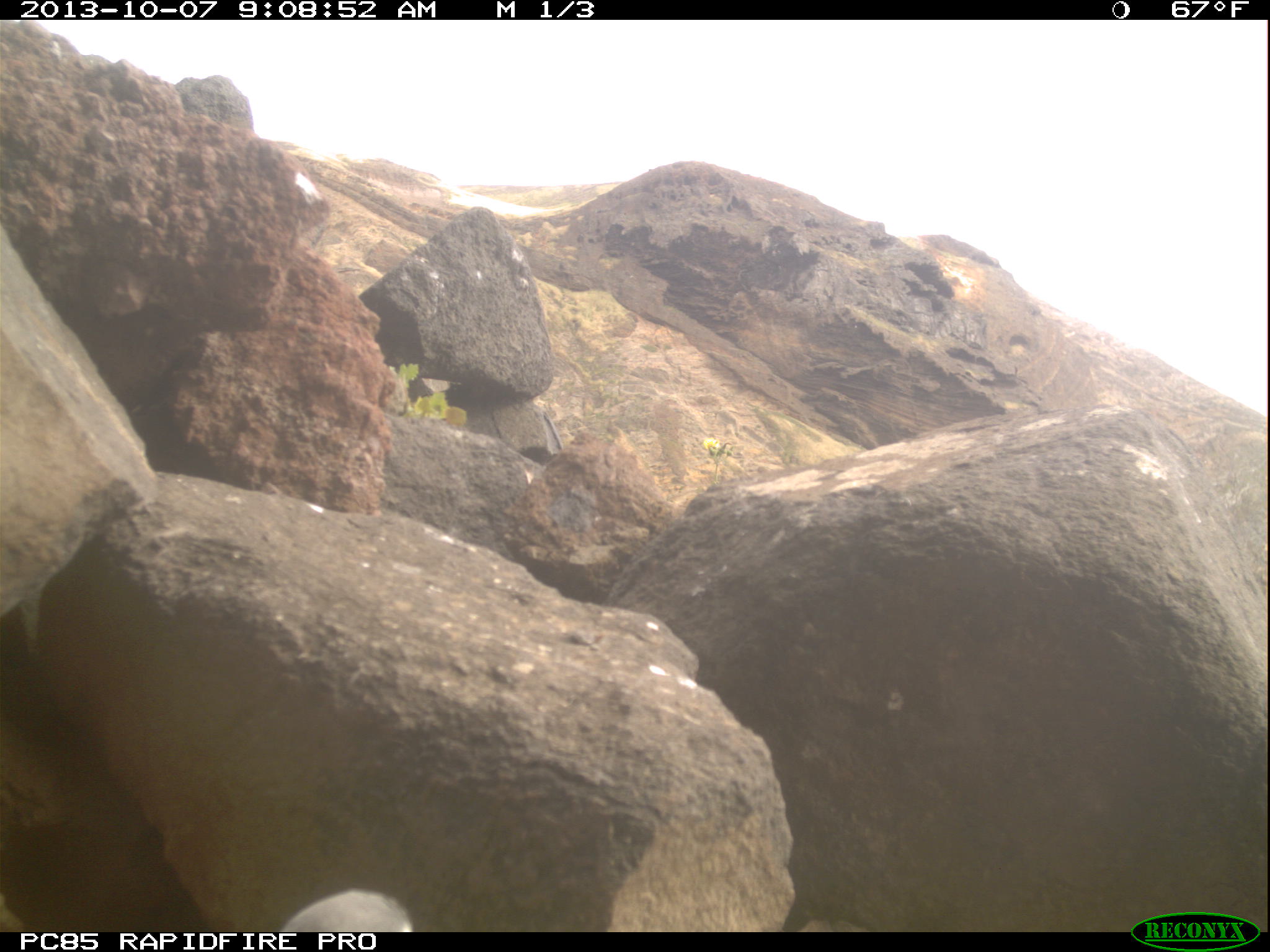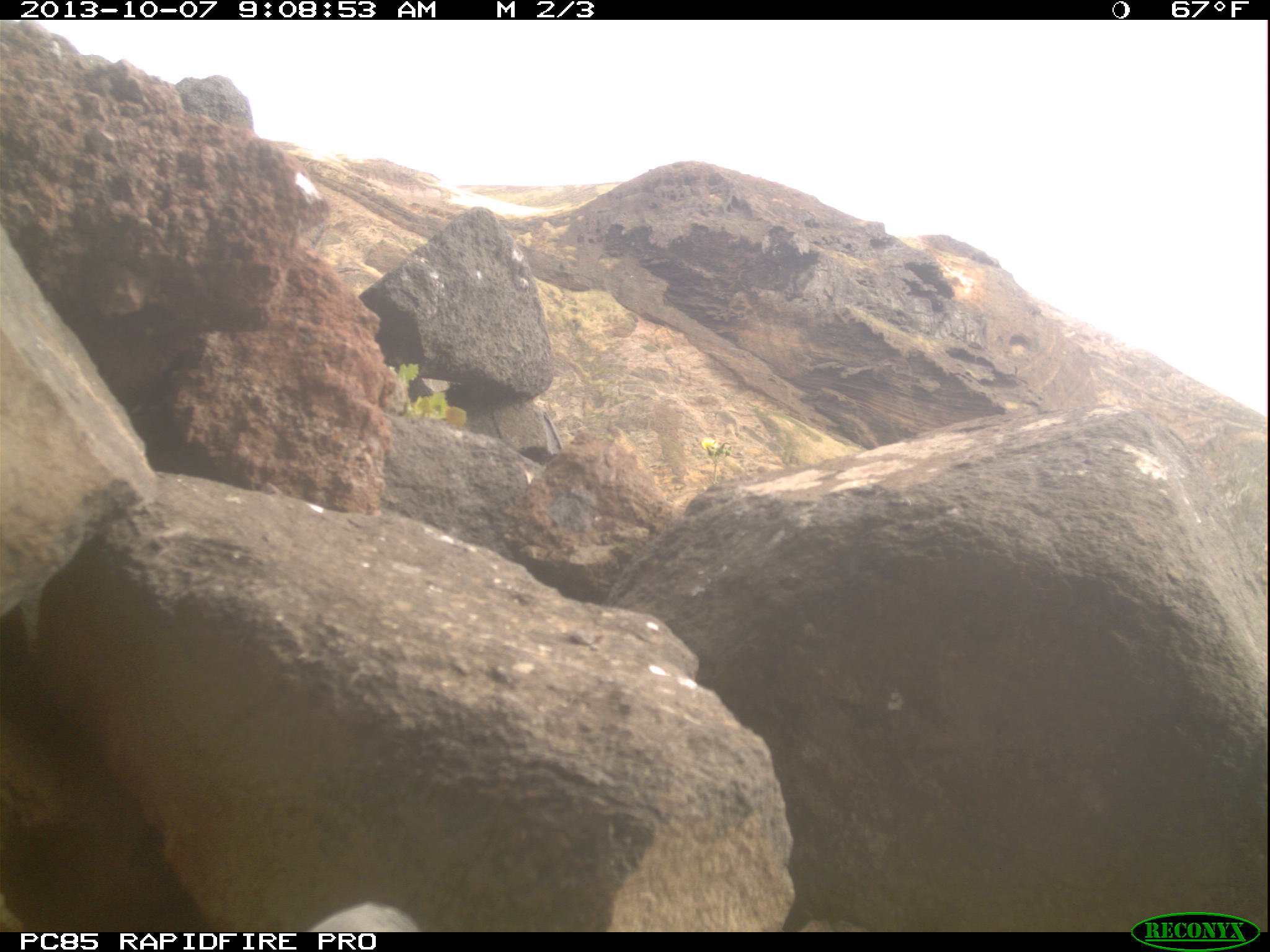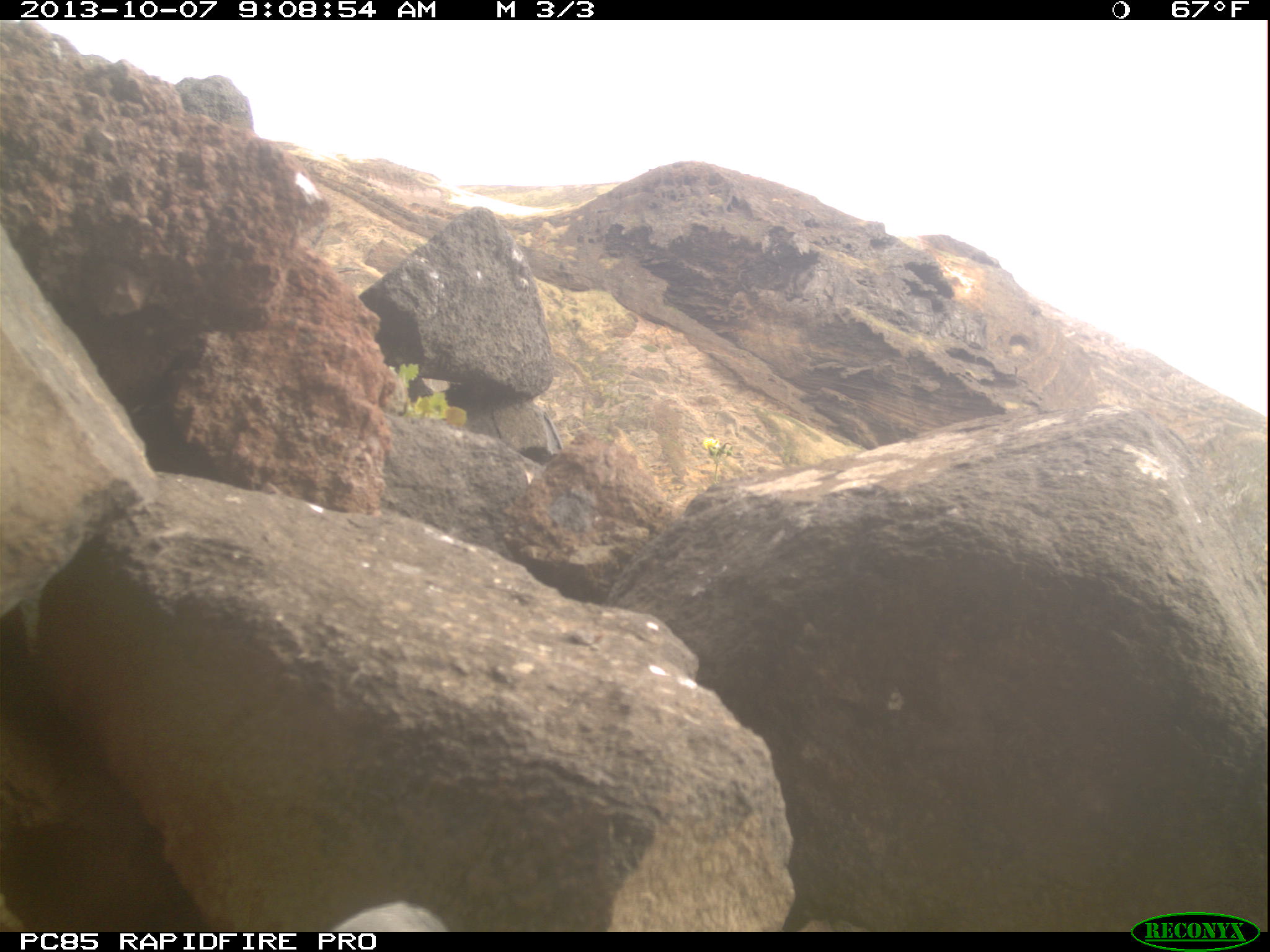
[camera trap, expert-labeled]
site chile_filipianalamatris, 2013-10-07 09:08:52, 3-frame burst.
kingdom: Animalia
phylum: Chordata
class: Aves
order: Procellariiformes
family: Procellariidae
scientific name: Procellariidae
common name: petrel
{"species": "petrel (Procellariidae)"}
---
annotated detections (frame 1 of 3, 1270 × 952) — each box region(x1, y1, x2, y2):
petrel: region(277, 886, 413, 932)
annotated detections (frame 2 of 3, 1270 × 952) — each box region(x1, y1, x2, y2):
petrel: region(288, 896, 425, 931)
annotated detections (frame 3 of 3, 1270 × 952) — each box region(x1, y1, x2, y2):
petrel: region(319, 897, 445, 931)